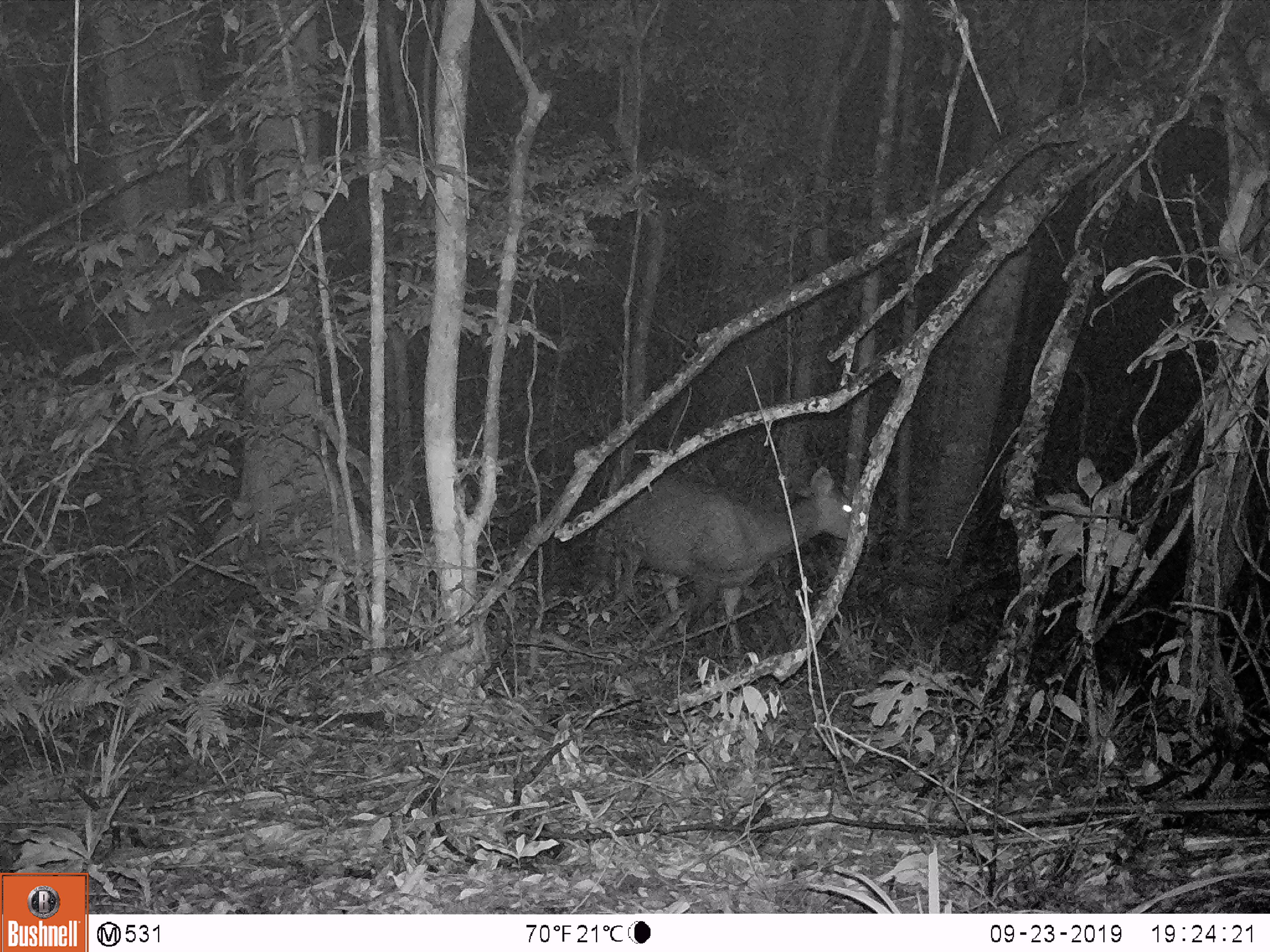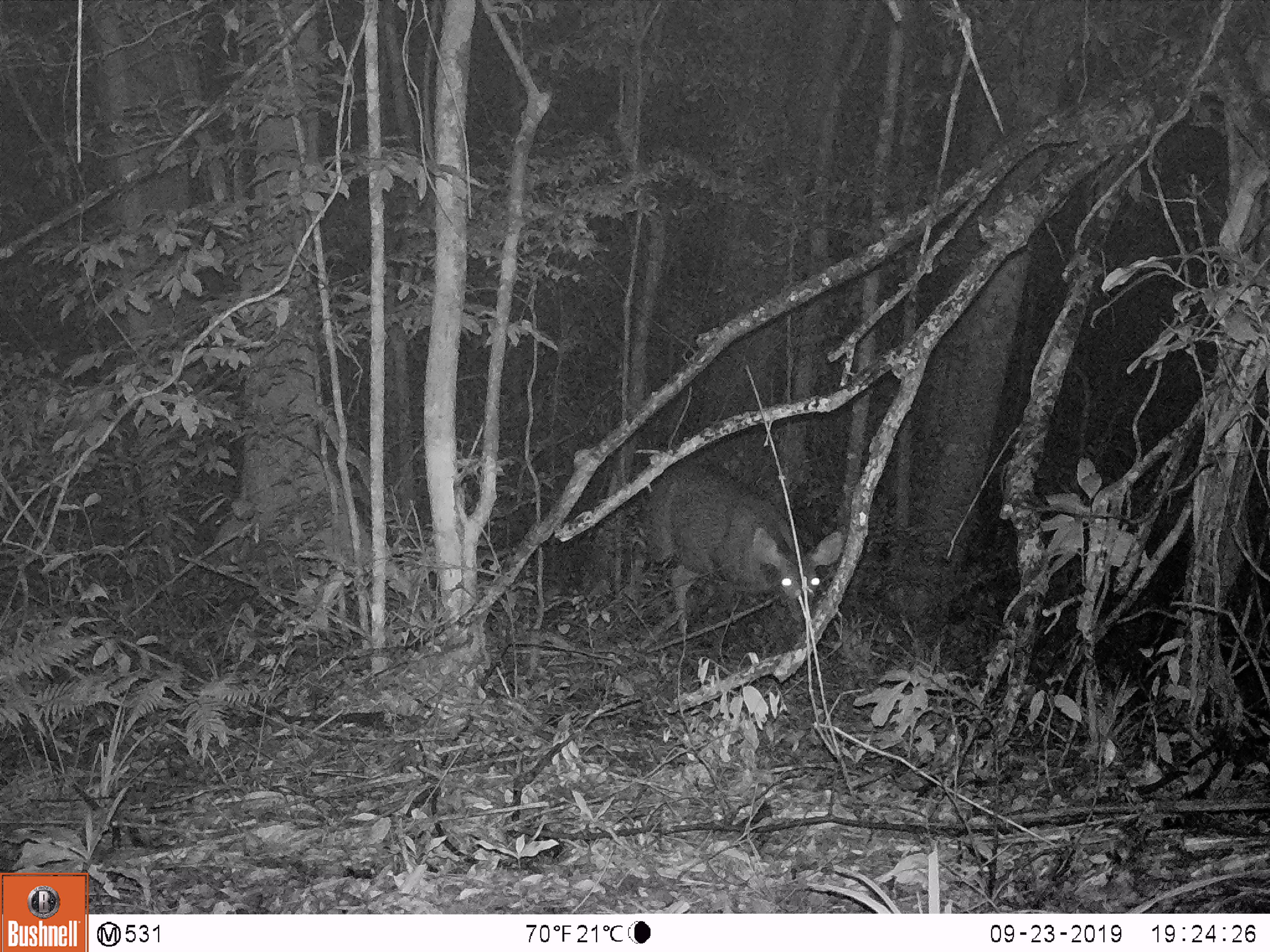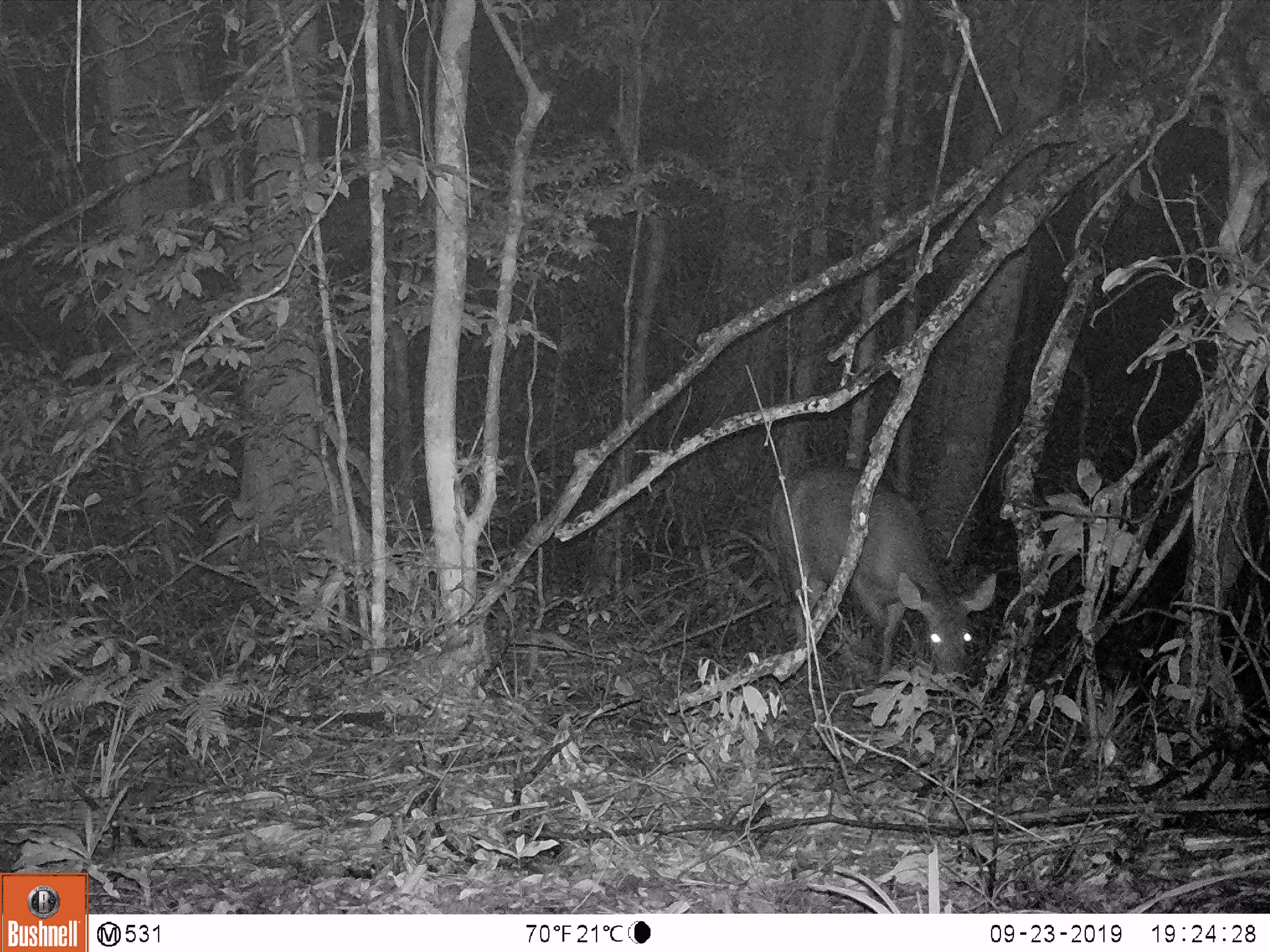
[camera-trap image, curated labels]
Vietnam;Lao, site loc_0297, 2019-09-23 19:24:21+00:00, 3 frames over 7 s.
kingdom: Animalia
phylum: Chordata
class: Mammalia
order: Artiodactyla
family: Cervidae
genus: Rusa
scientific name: Rusa unicolor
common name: sambar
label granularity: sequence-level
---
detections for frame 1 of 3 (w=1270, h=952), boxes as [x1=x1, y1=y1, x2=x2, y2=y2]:
sambar: [x1=611, y1=464, x2=876, y2=654]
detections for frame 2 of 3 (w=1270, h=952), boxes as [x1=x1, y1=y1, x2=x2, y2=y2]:
sambar: [x1=625, y1=465, x2=845, y2=636]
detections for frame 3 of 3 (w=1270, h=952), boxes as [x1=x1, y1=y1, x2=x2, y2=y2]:
sambar: [x1=766, y1=467, x2=996, y2=677]